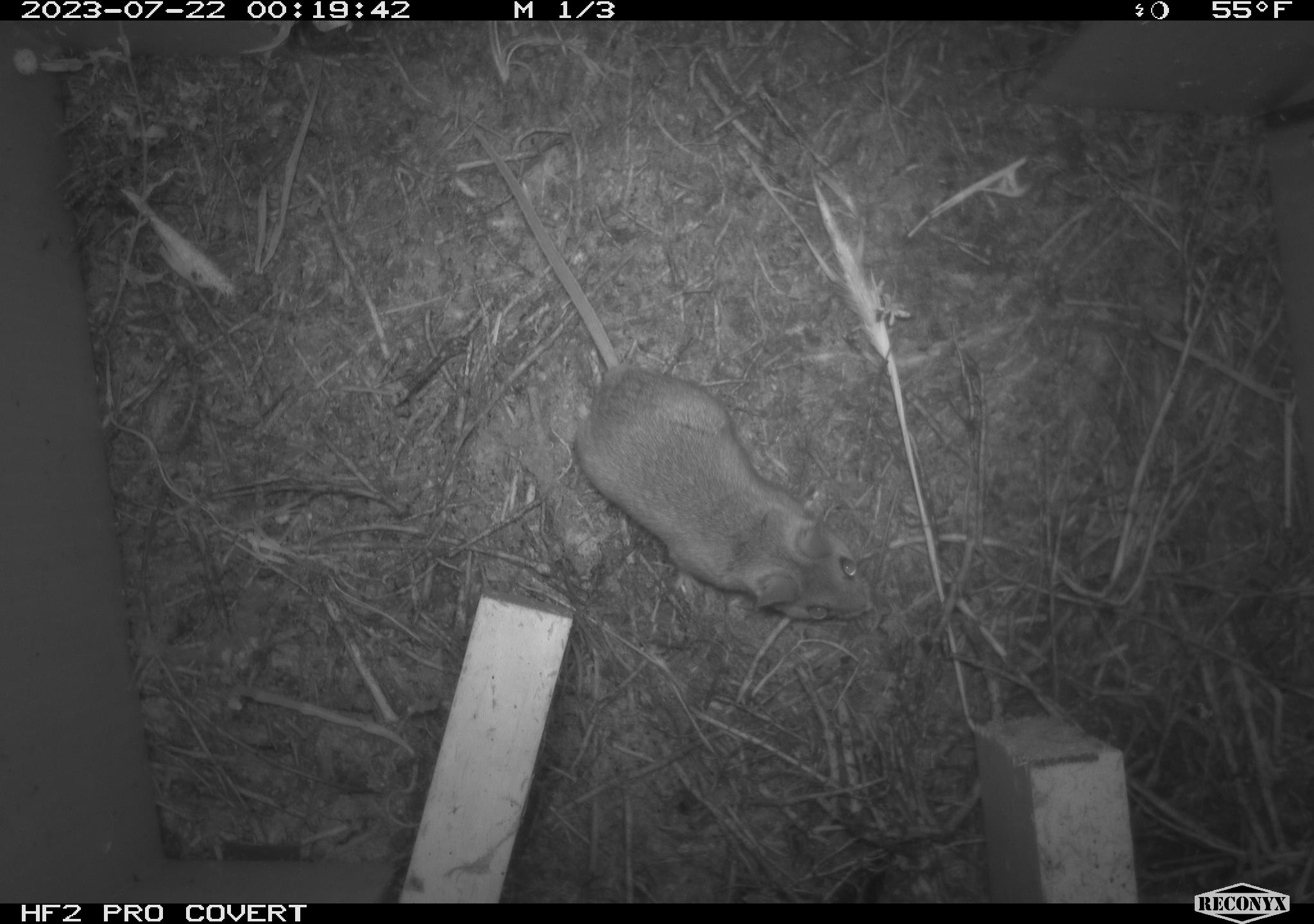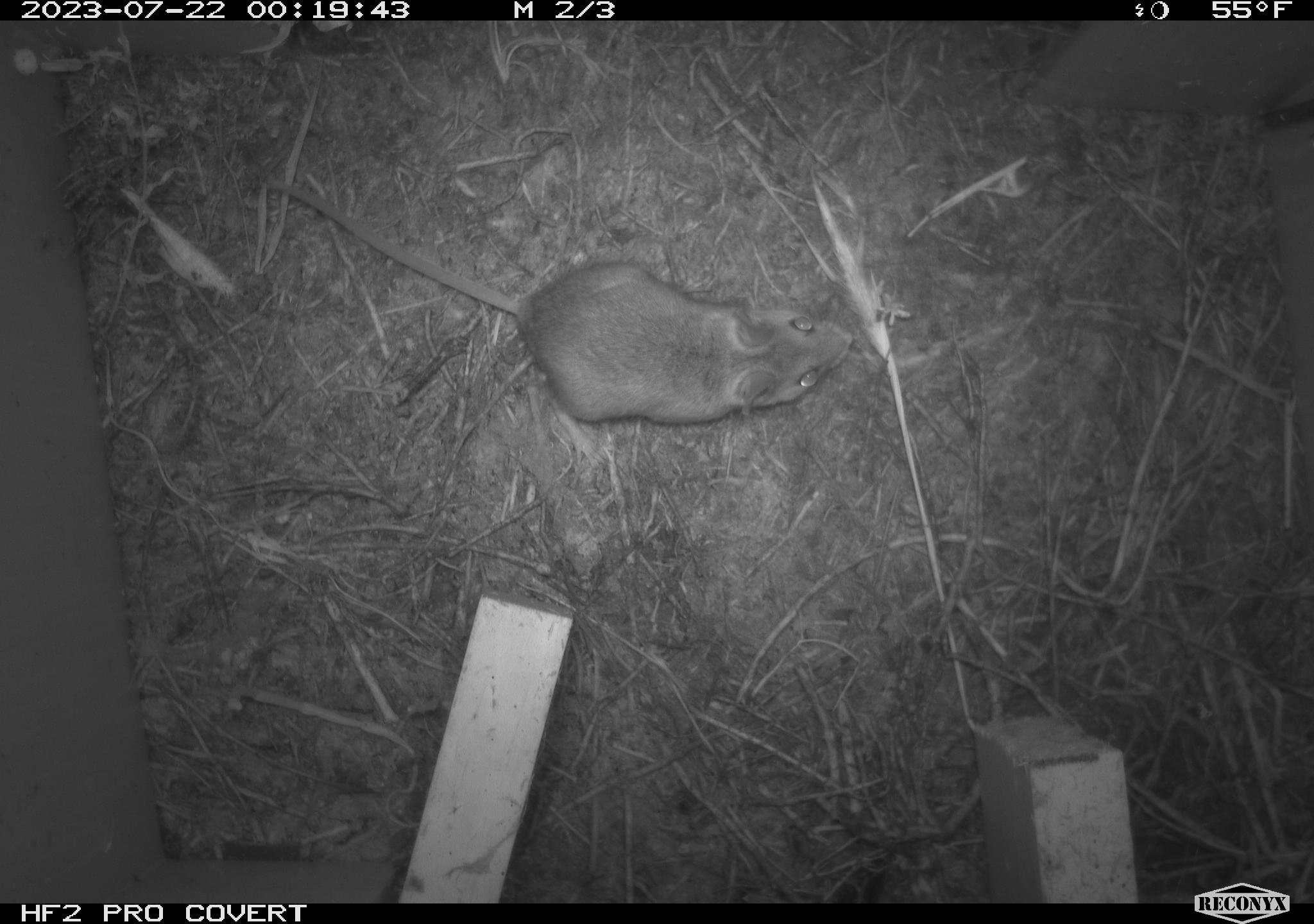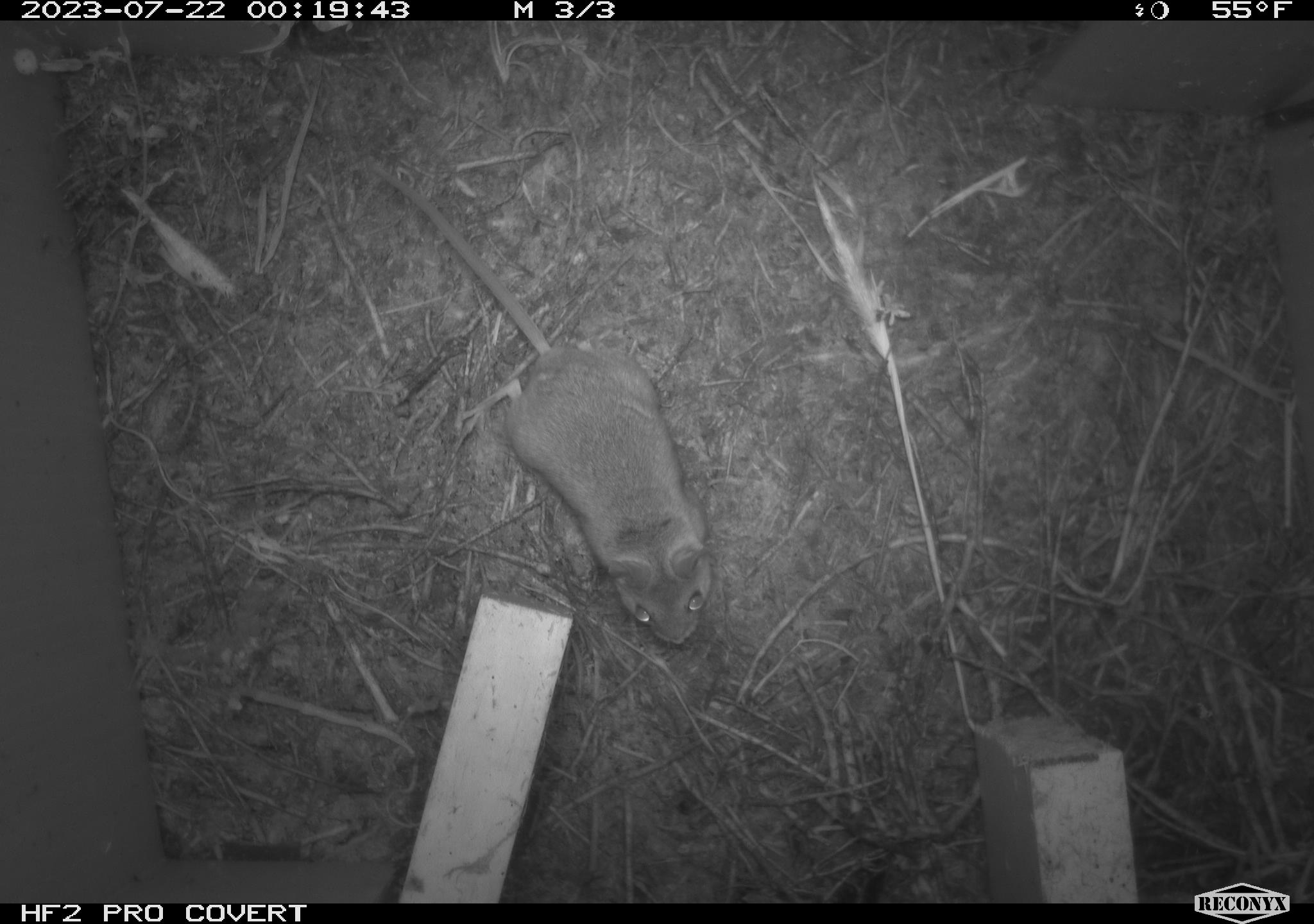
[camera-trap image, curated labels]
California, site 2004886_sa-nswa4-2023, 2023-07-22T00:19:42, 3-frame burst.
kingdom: Animalia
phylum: Chordata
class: Mammalia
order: Rodentia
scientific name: Rodentia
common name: mouse species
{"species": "mouse species (Rodentia)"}